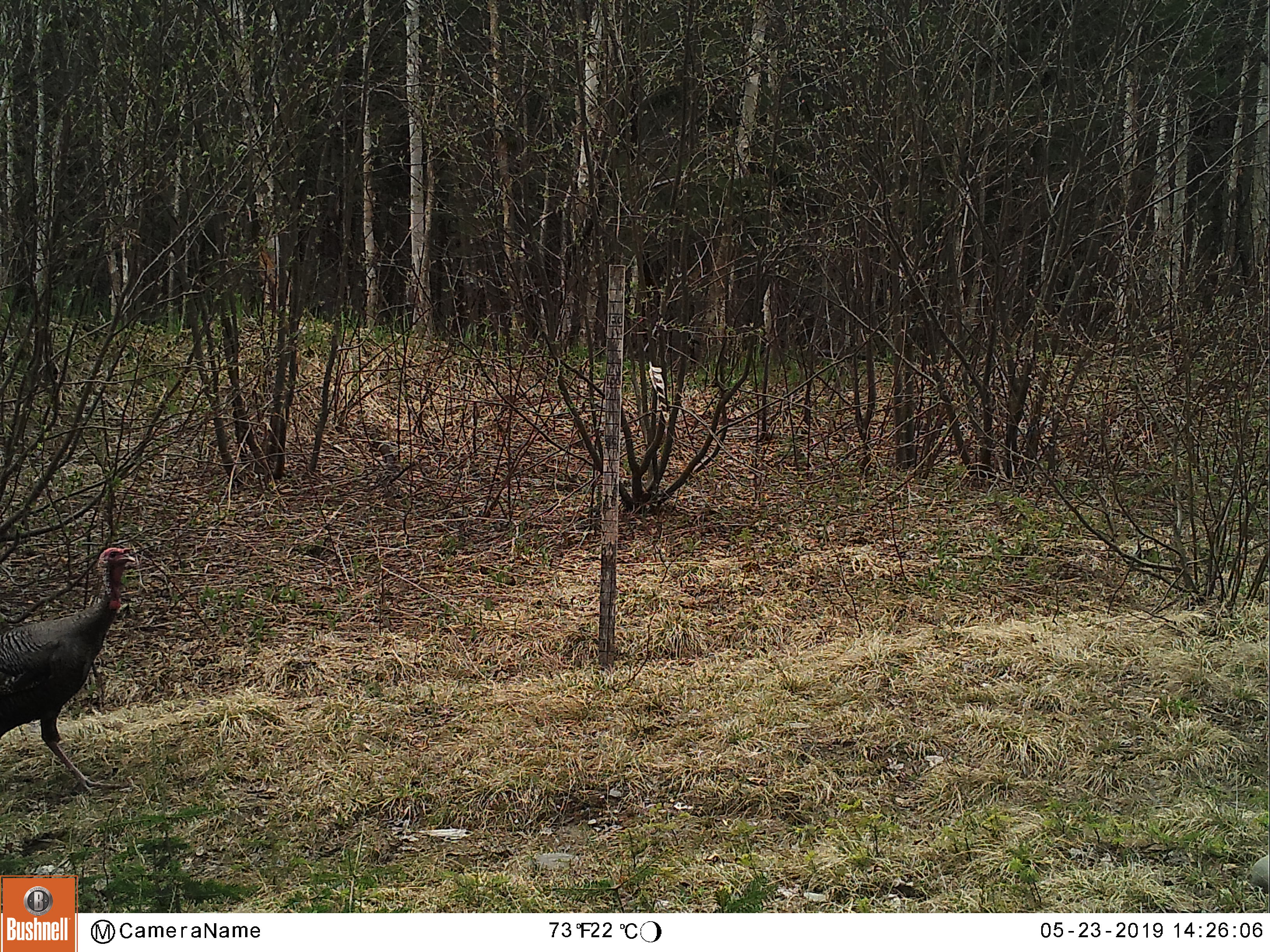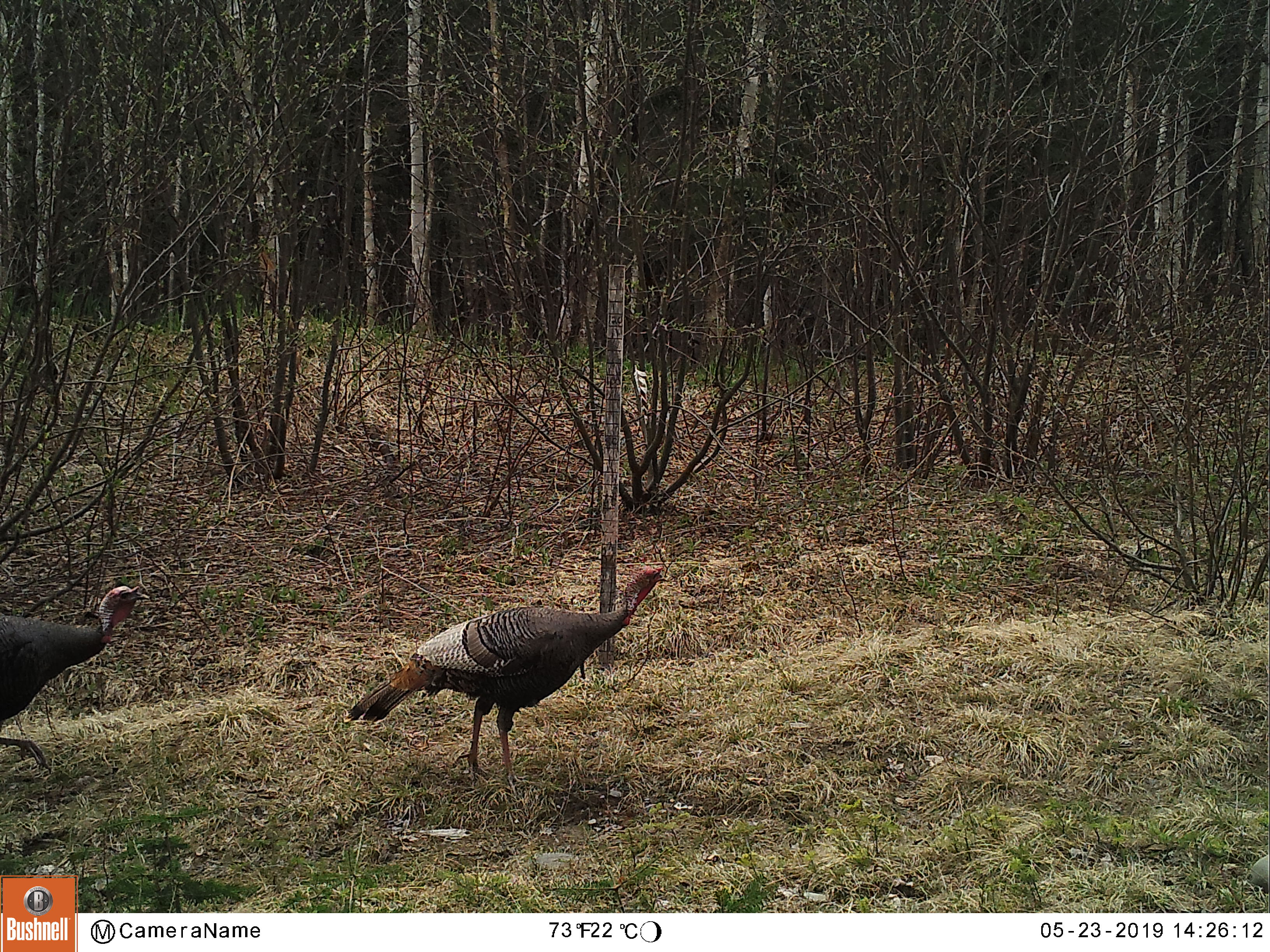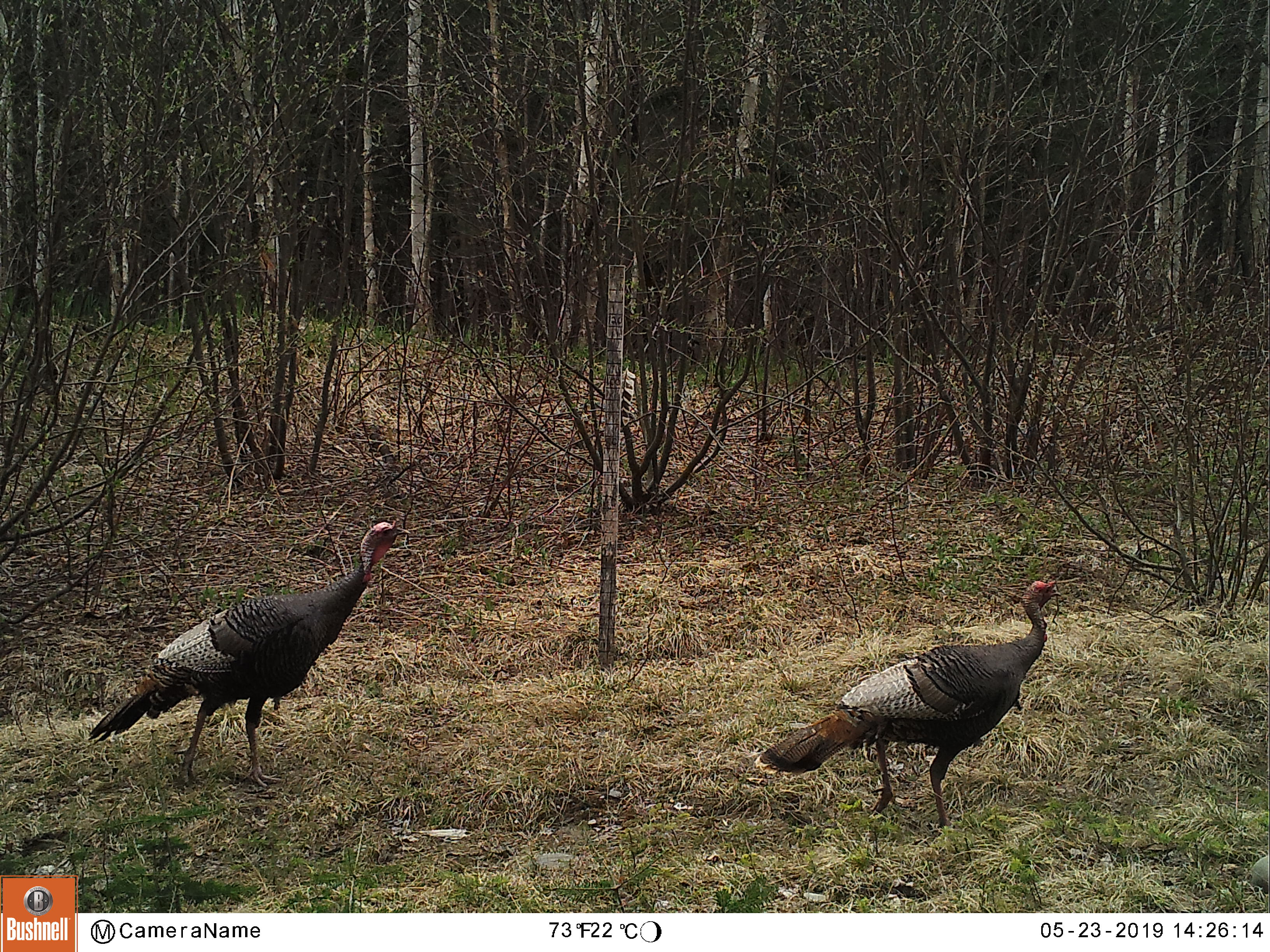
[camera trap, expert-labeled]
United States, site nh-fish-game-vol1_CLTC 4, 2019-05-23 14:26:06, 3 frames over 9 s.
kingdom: Animalia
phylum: Chordata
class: Aves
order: Galliformes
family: Phasianidae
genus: Meleagris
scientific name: Meleagris gallopavo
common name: wild turkey